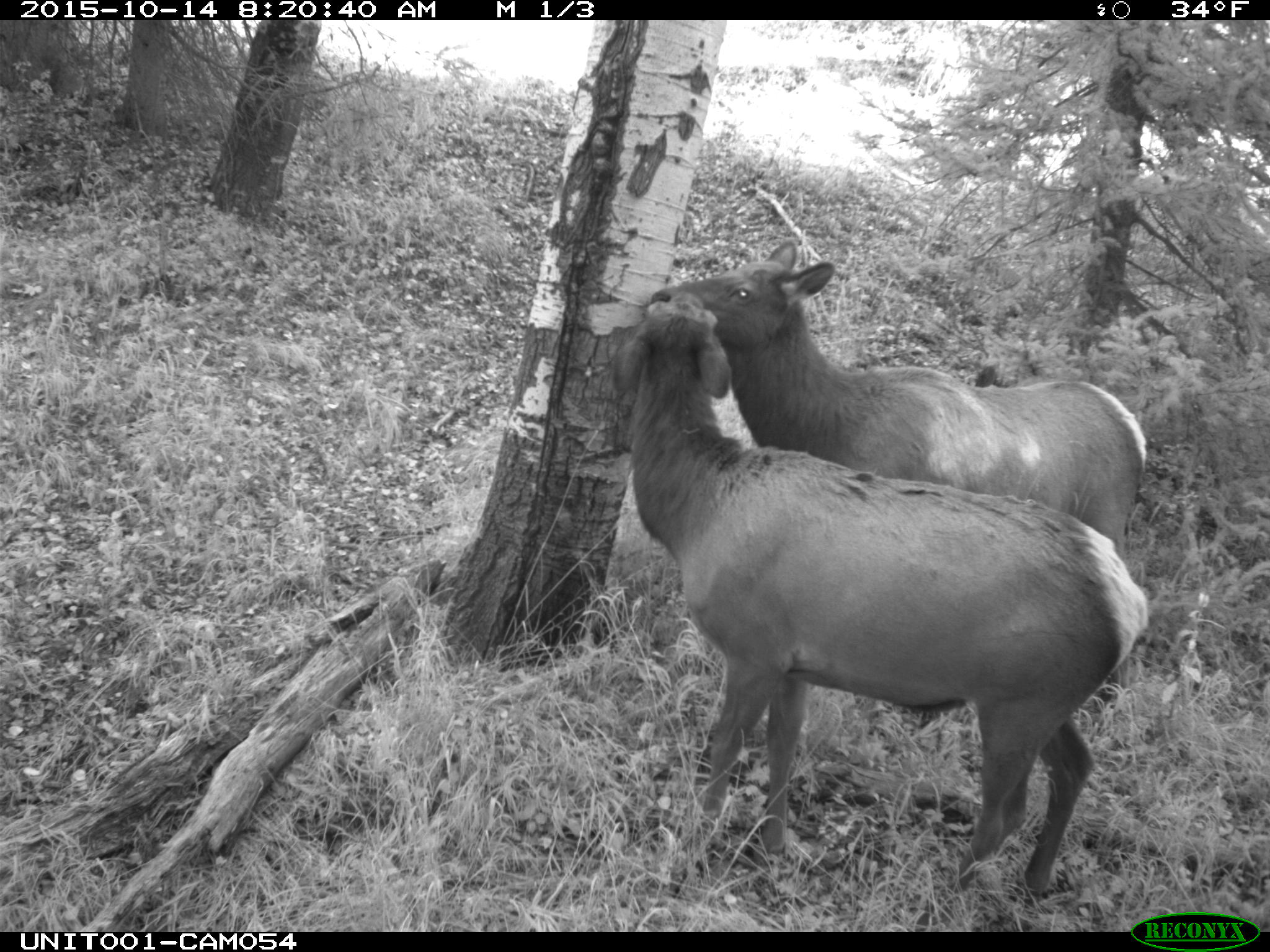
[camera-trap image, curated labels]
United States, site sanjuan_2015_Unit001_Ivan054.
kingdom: Animalia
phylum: Chordata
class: Mammalia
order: Artiodactyla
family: Cervidae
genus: Cervus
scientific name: Cervus elaphus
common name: red deer